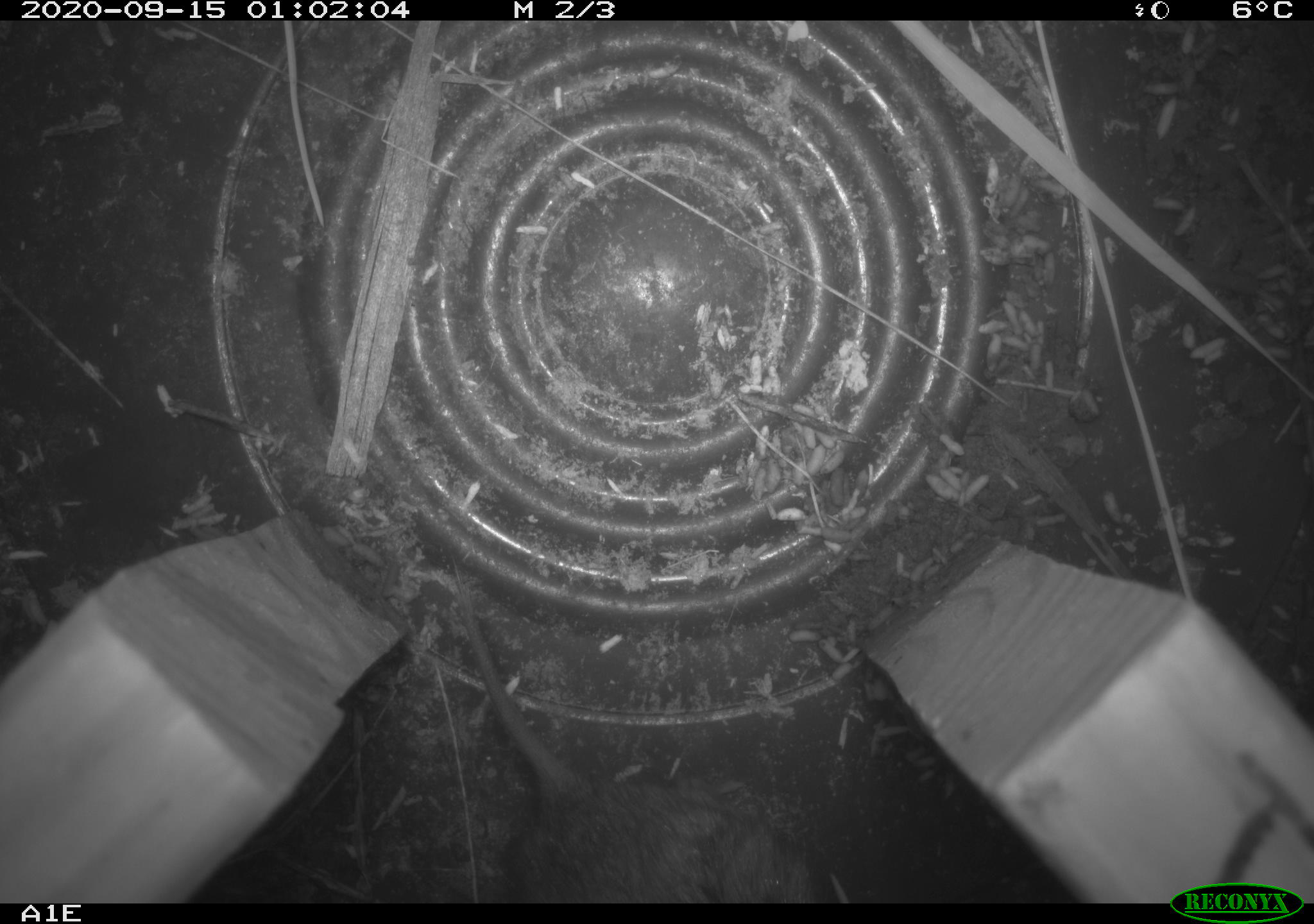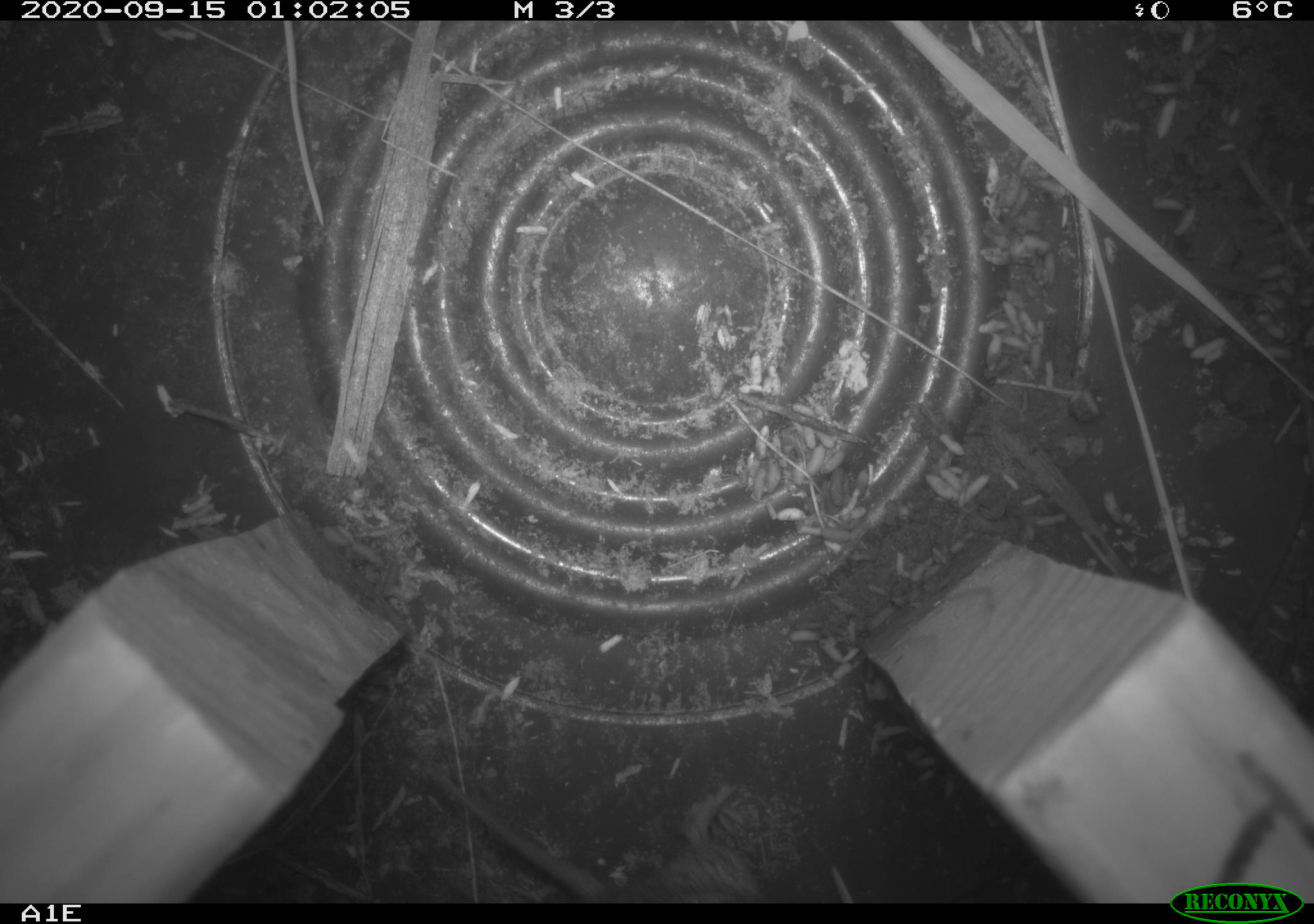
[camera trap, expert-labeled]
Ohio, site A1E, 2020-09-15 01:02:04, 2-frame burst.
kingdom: Animalia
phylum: Chordata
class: Mammalia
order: Rodentia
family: Cricetidae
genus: Microtus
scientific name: Microtus pennsylvanicus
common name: meadow vole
Meadow vole (Microtus pennsylvanicus).